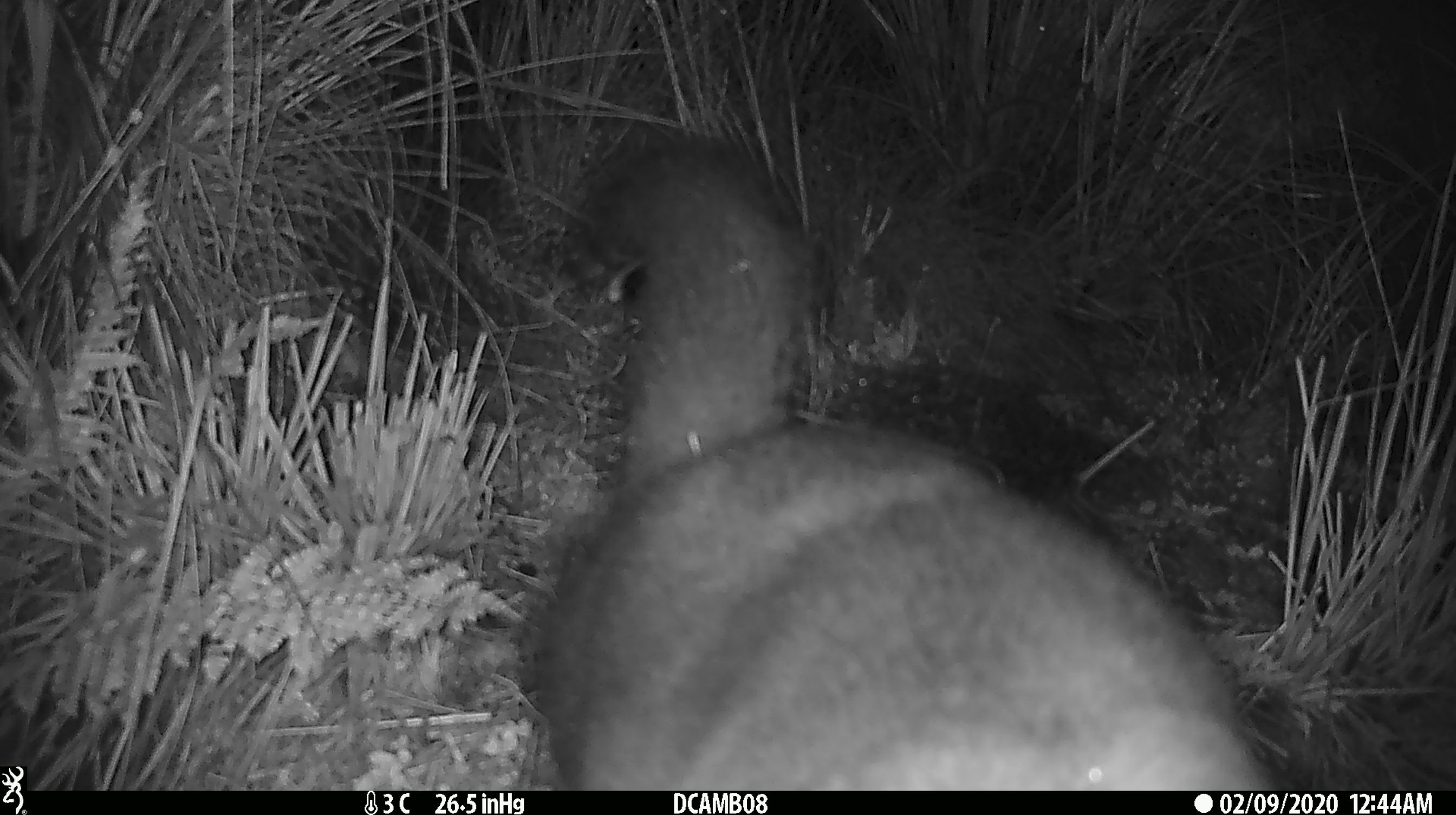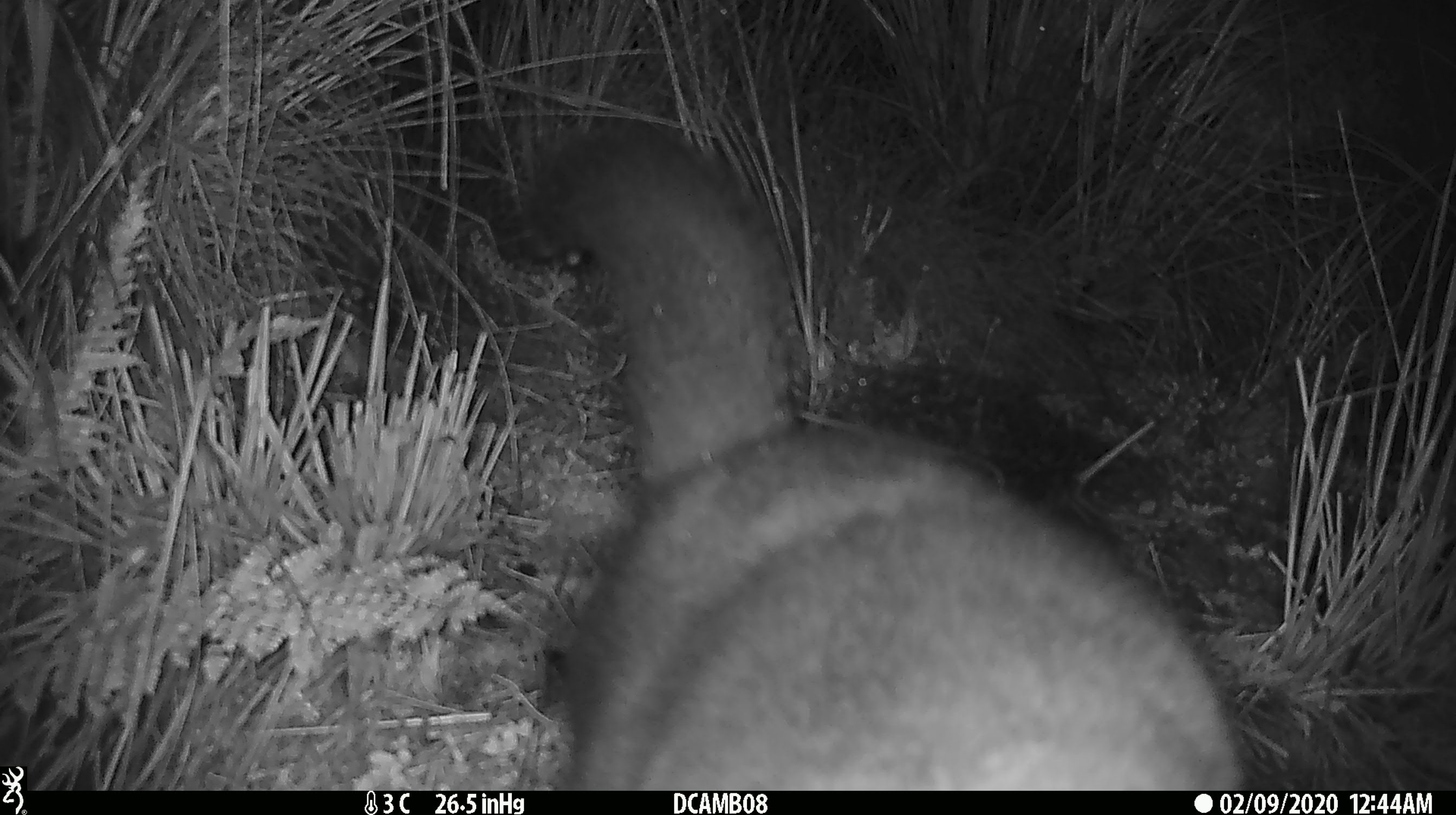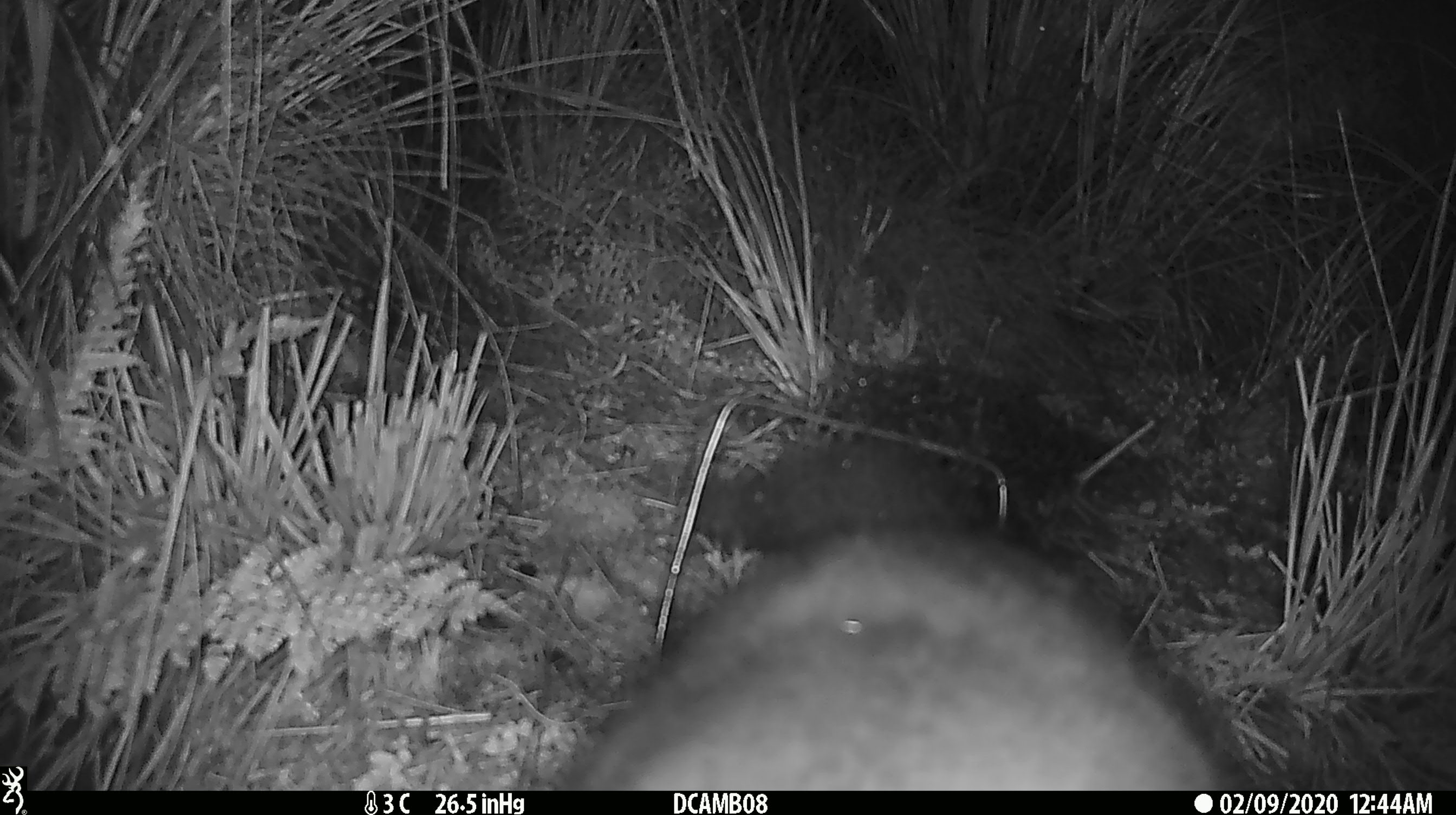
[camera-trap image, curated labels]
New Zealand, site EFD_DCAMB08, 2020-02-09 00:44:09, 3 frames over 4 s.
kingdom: Animalia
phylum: Chordata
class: Mammalia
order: Diprotodontia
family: Phalangeridae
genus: Trichosurus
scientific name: Trichosurus vulpecula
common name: common brushtail possum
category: possum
Possum (common brushtail possum) (Trichosurus vulpecula).